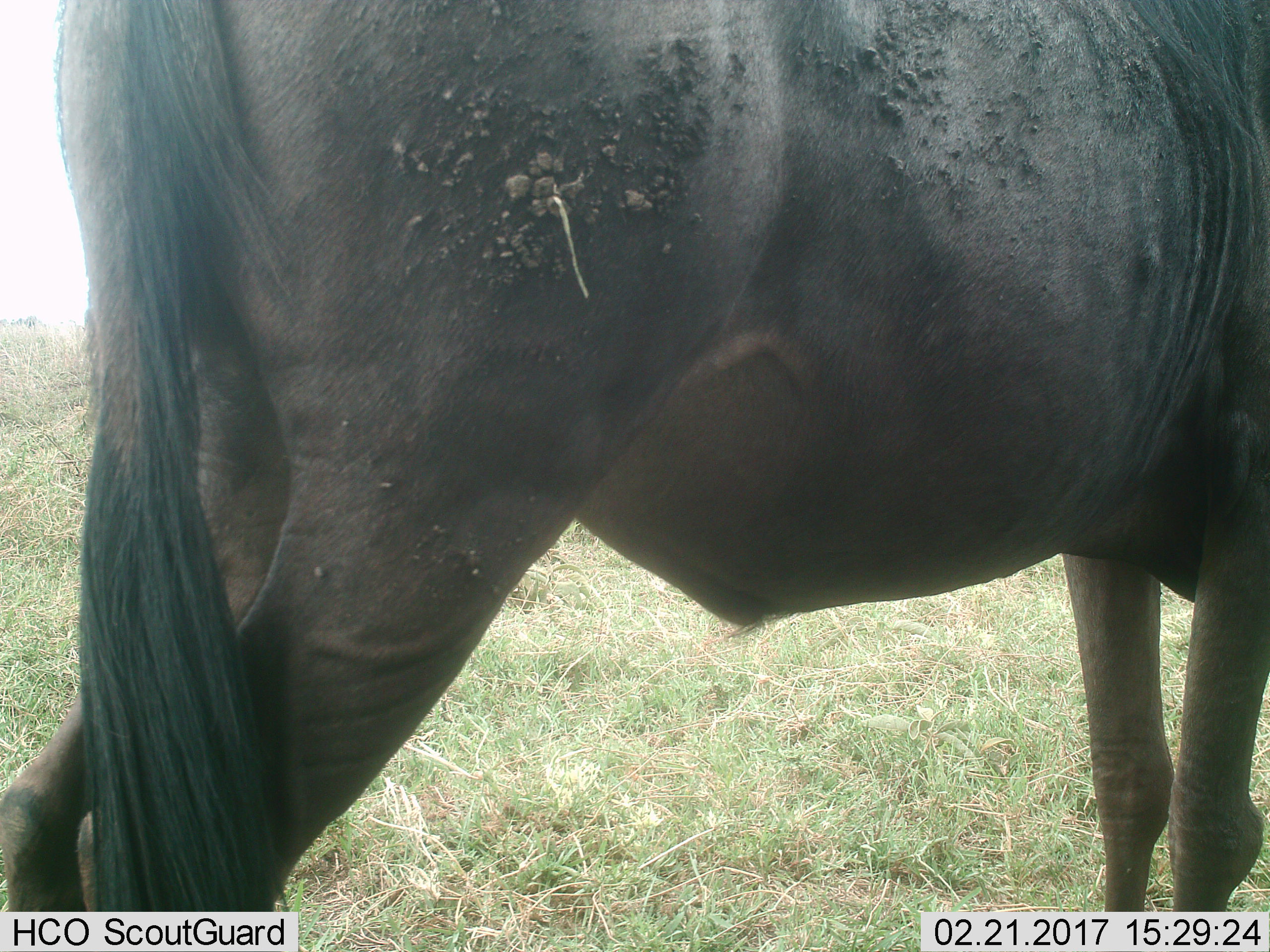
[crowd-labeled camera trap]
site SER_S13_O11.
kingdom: Animalia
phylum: Chordata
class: Mammalia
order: Artiodactyla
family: Bovidae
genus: Connochaetes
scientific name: Connochaetes taurinus taurinus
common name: blue wildebeest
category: wildebeestblue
Wildebeestblue (blue wildebeest) (Connochaetes taurinus taurinus), count 1. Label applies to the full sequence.